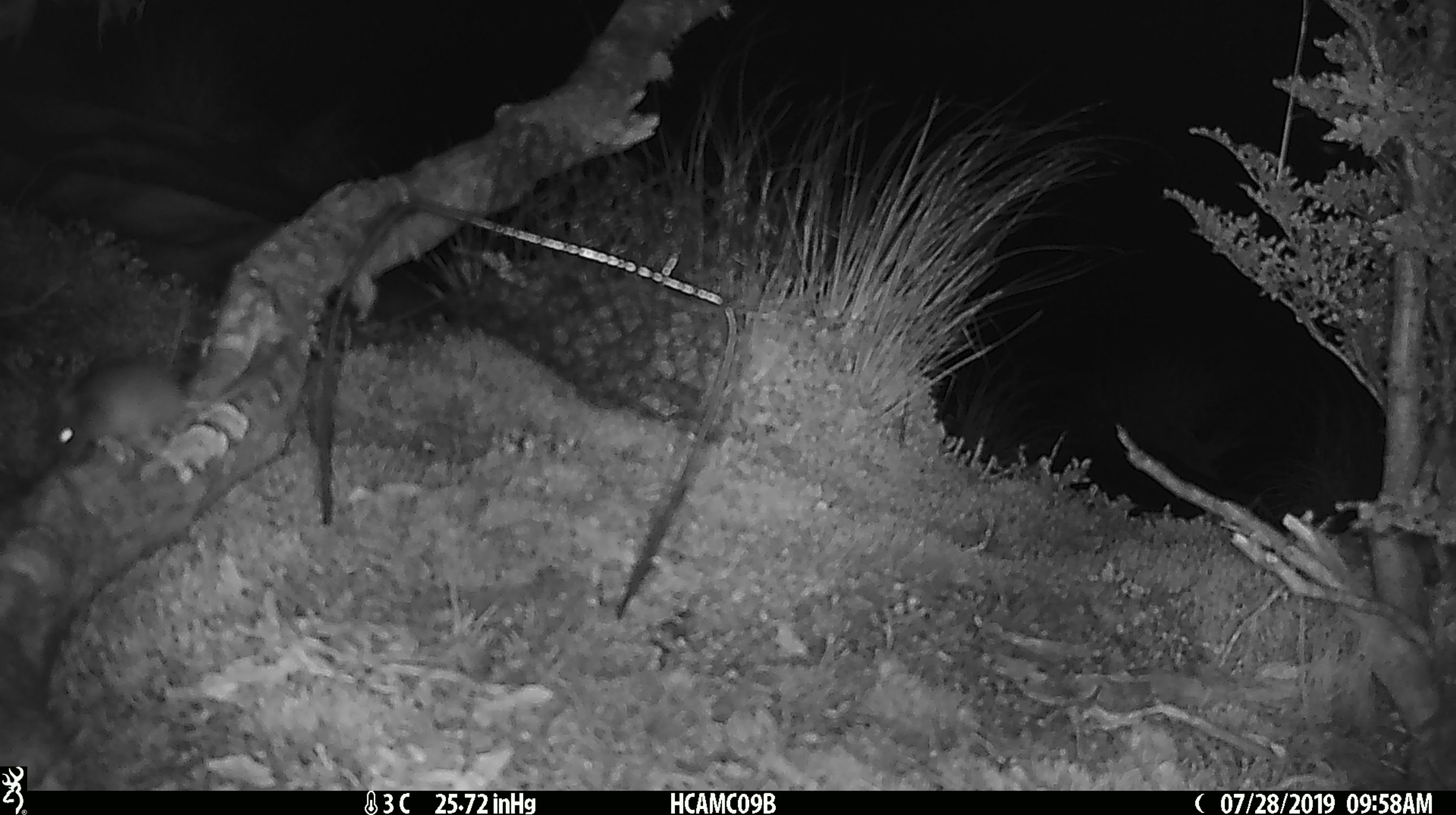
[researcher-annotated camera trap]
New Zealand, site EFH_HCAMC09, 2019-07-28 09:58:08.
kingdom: Animalia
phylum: Chordata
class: Mammalia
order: Rodentia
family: Muridae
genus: Mus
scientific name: Mus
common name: mouse